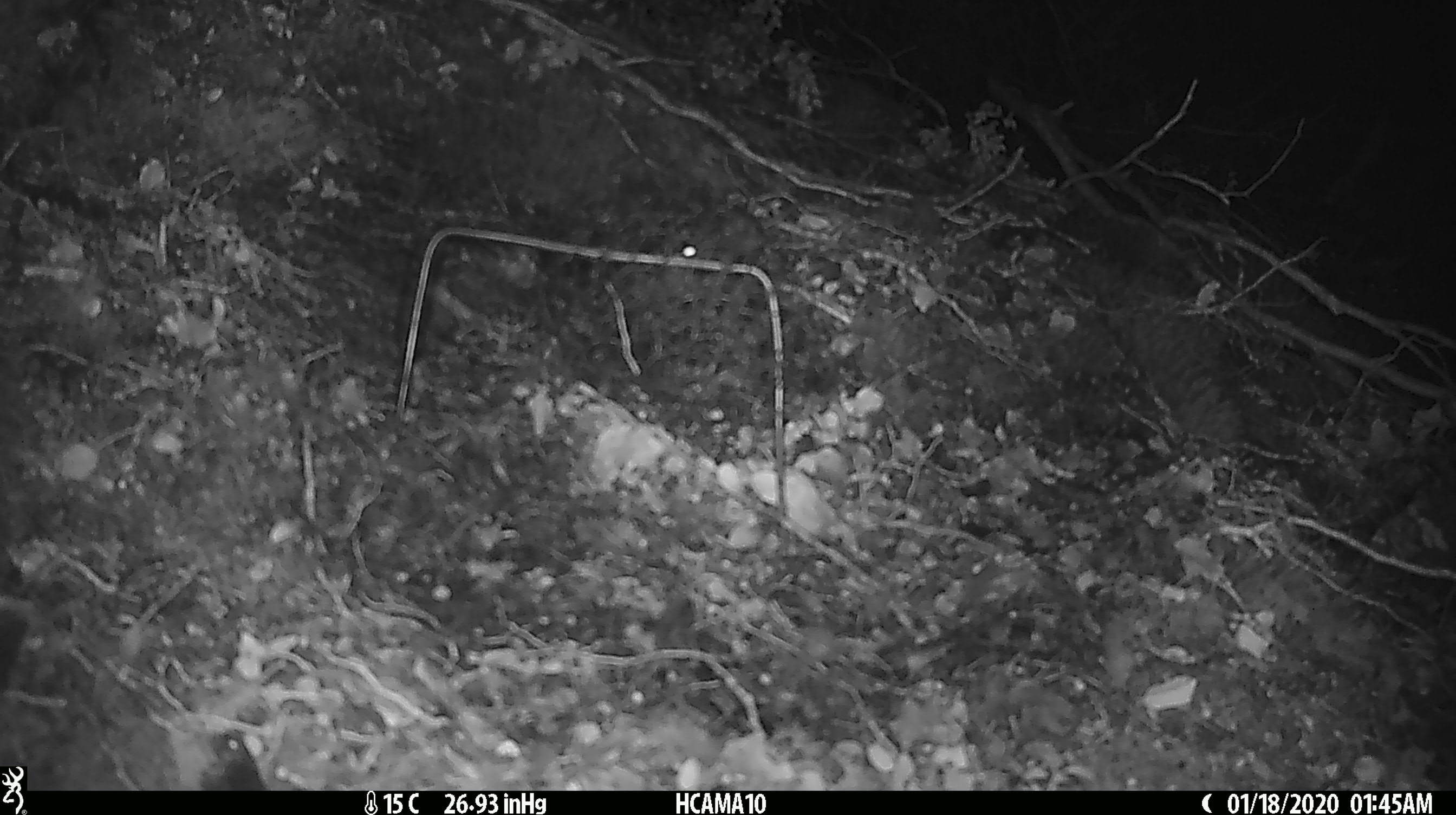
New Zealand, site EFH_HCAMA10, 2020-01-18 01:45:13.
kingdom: Animalia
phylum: Chordata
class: Mammalia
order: Rodentia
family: Muridae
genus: Mus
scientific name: Mus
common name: mouse